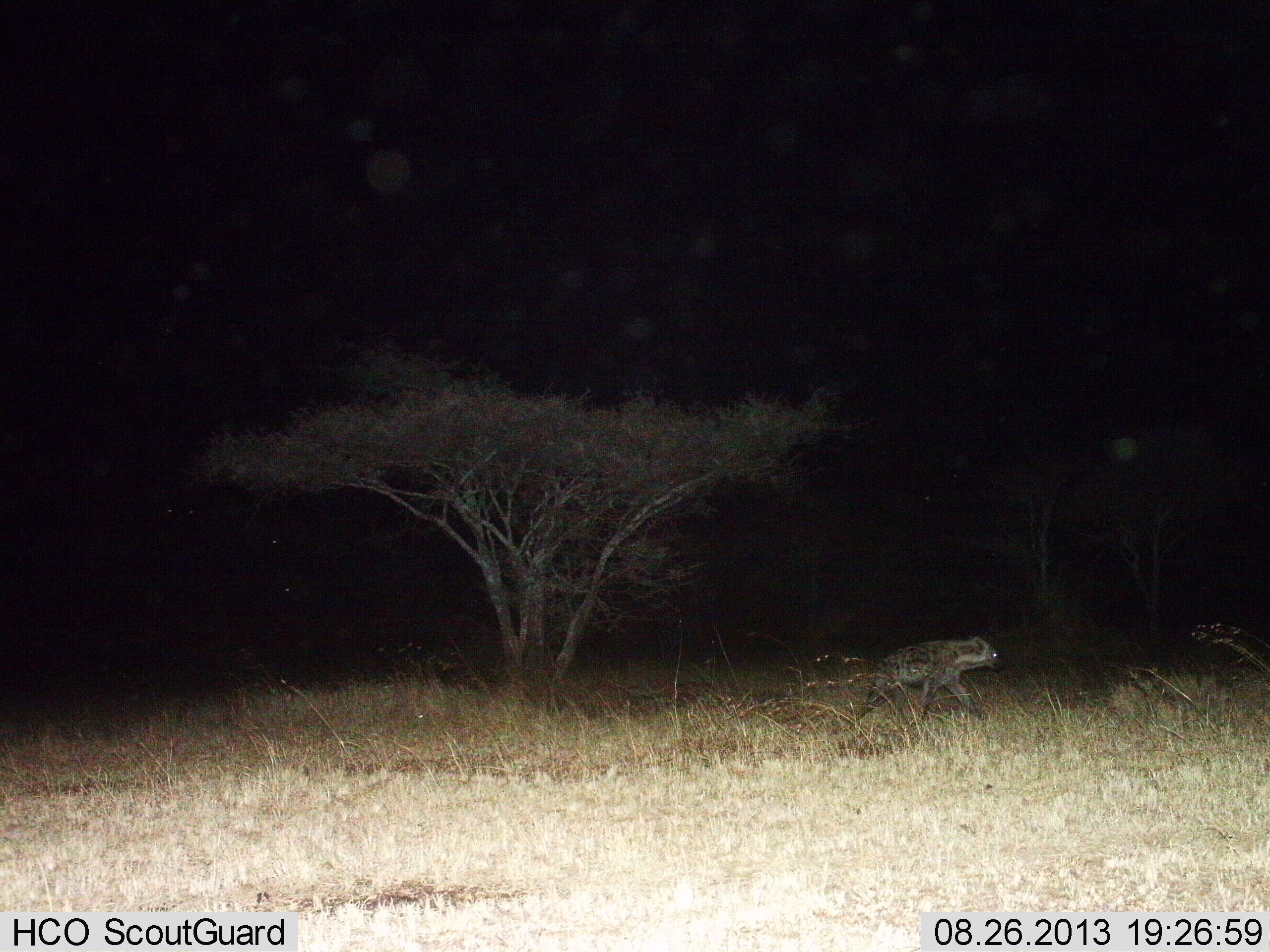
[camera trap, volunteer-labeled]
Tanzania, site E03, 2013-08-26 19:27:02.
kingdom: Animalia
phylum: Chordata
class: Mammalia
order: Carnivora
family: Hyaenidae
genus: Crocuta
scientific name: Crocuta crocuta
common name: spotted hyena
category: hyenaspotted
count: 1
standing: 0%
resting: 0%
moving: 100%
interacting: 0%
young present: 0%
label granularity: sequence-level